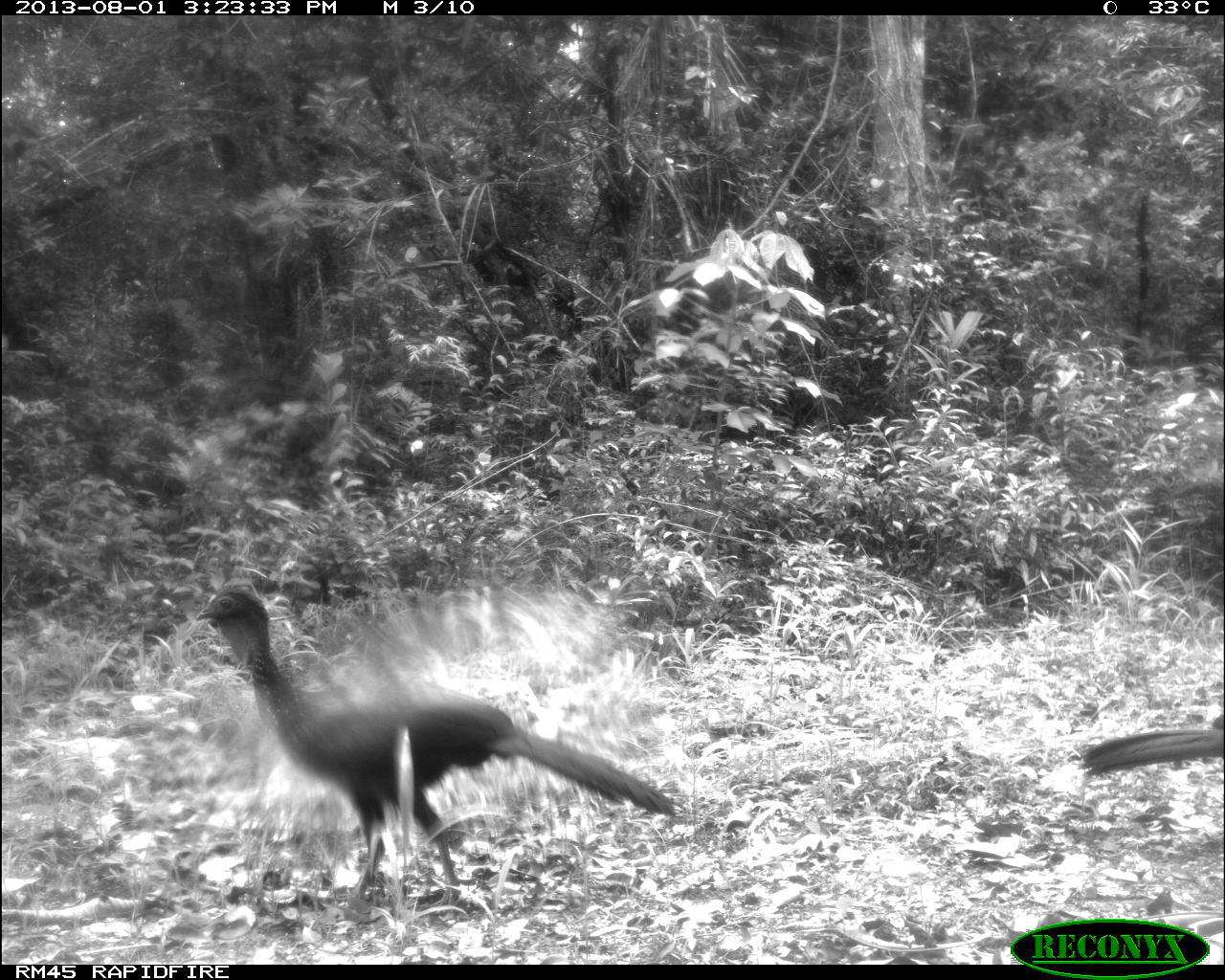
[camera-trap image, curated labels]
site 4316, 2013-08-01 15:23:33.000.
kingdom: Animalia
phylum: Chordata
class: Aves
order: Galliformes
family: Cracidae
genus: Penelope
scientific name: Penelope purpurascens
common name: crested guan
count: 2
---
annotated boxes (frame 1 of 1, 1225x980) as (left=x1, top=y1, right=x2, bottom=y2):
penelope purpurascens: (left=195, top=587, right=679, bottom=912); (left=1071, top=712, right=1223, bottom=777)